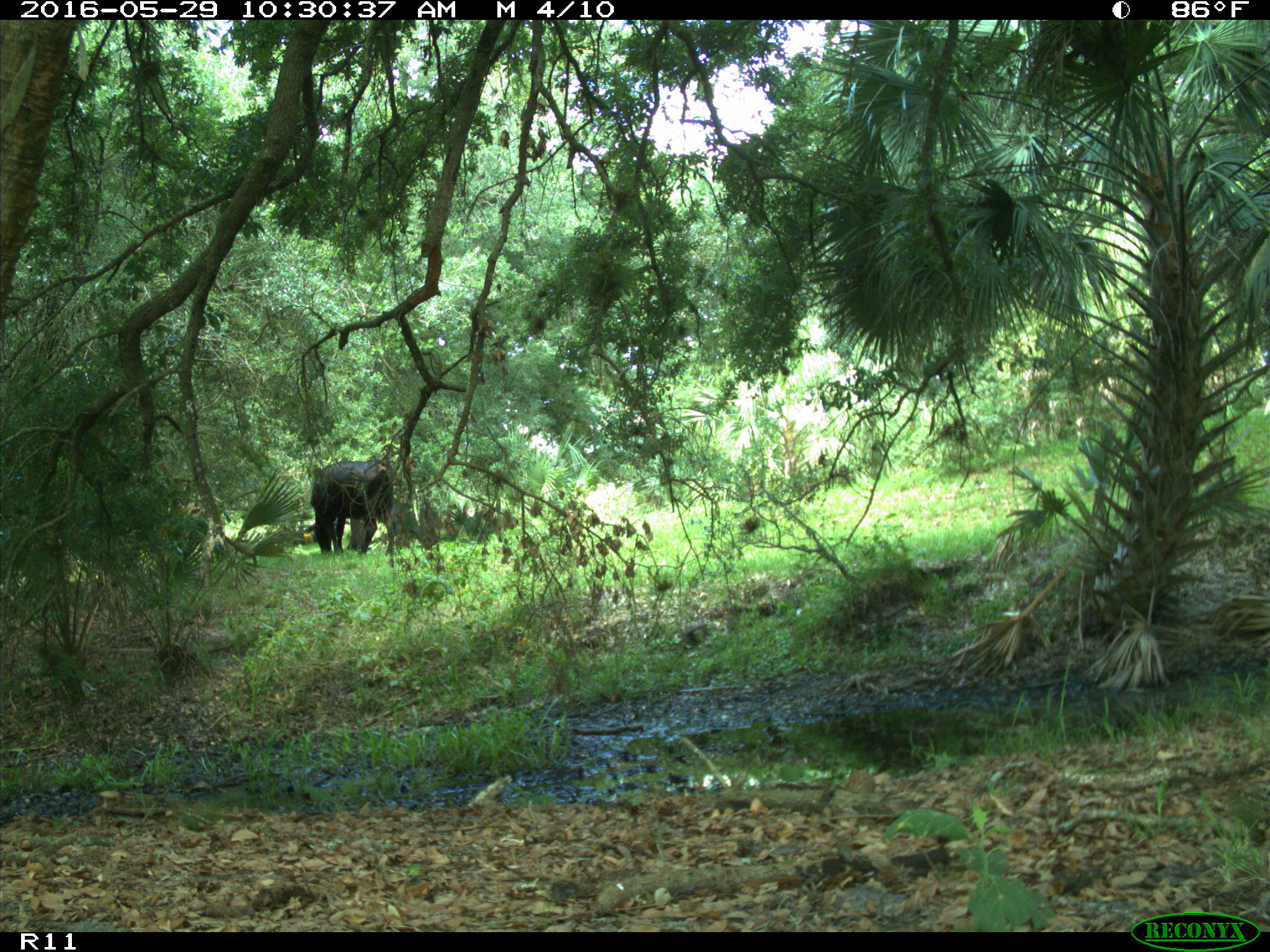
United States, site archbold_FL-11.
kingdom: Animalia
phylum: Chordata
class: Mammalia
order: Artiodactyla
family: Bovidae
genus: Bos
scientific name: Bos taurus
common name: domestic cow